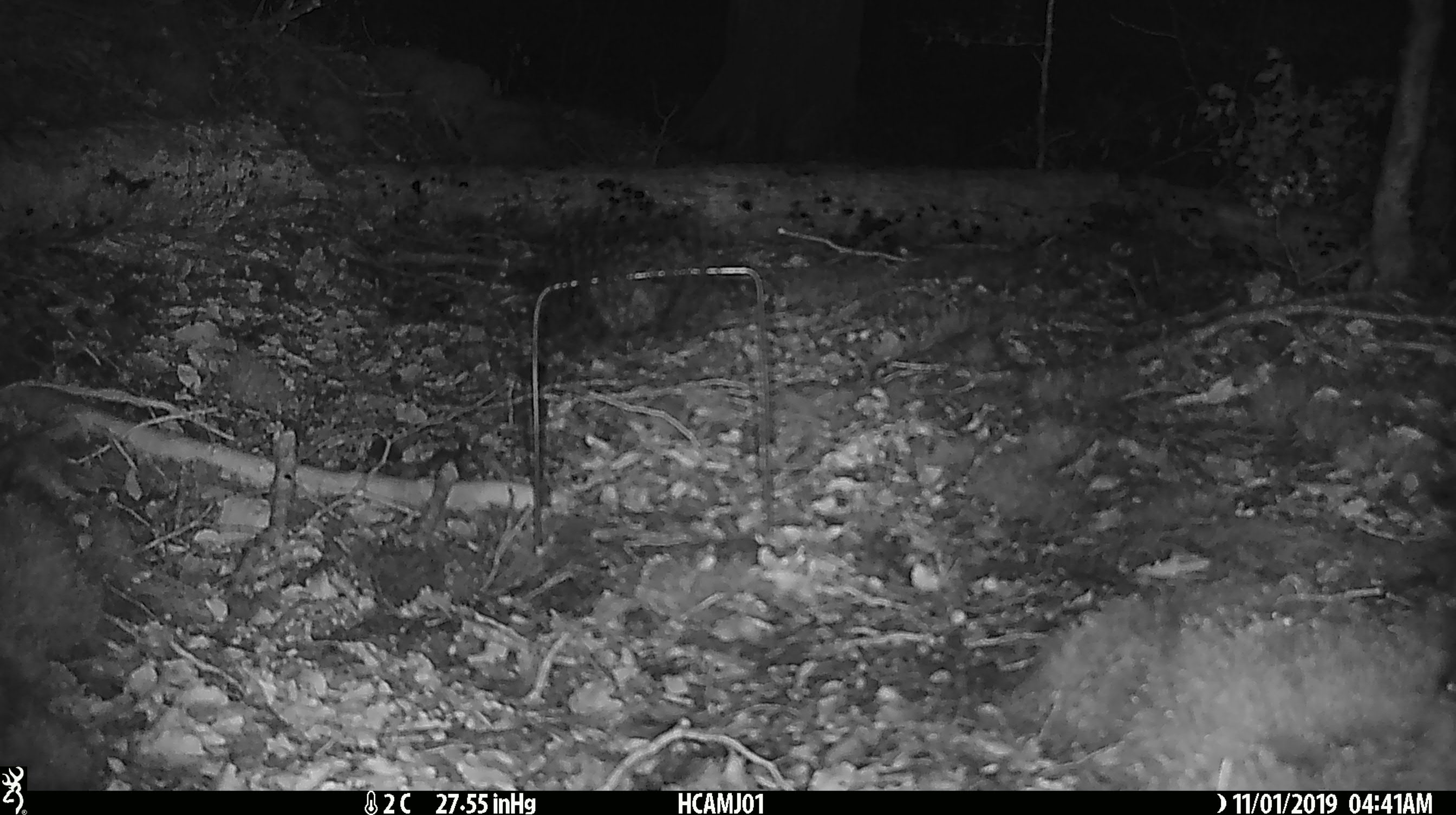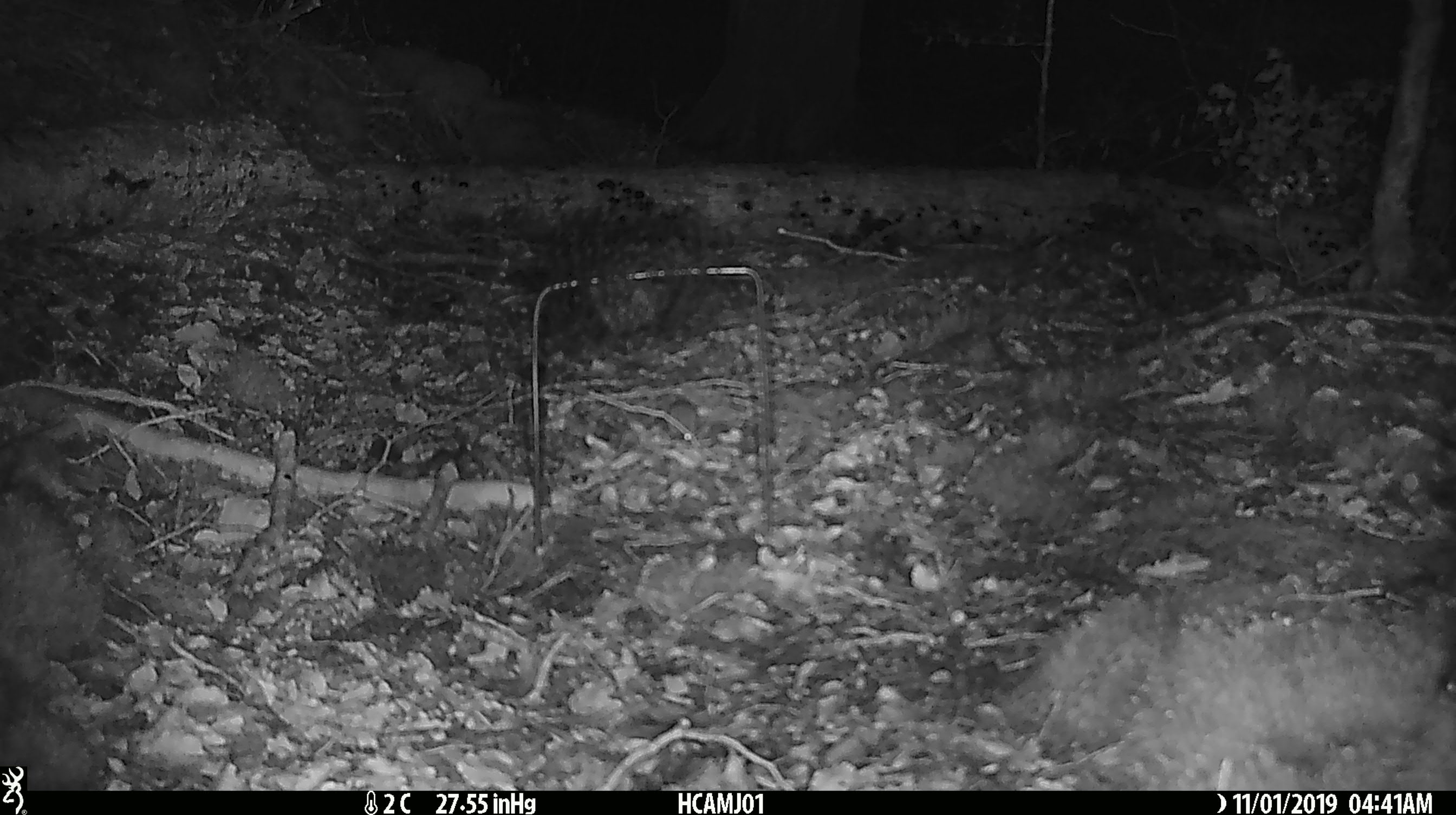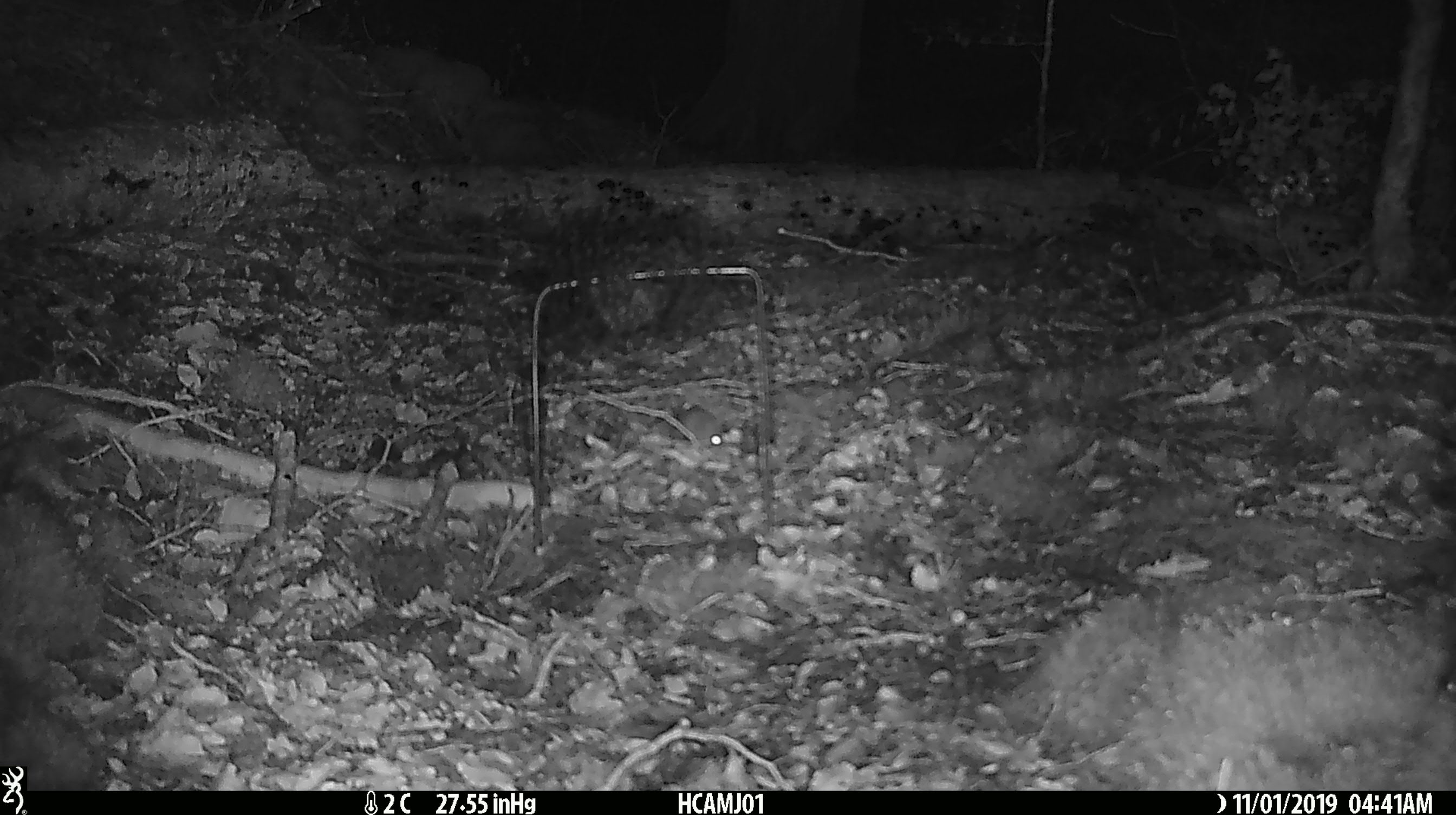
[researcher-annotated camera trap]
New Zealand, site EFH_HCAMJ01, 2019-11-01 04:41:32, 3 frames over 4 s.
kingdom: Animalia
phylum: Chordata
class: Mammalia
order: Rodentia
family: Muridae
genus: Mus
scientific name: Mus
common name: mouse